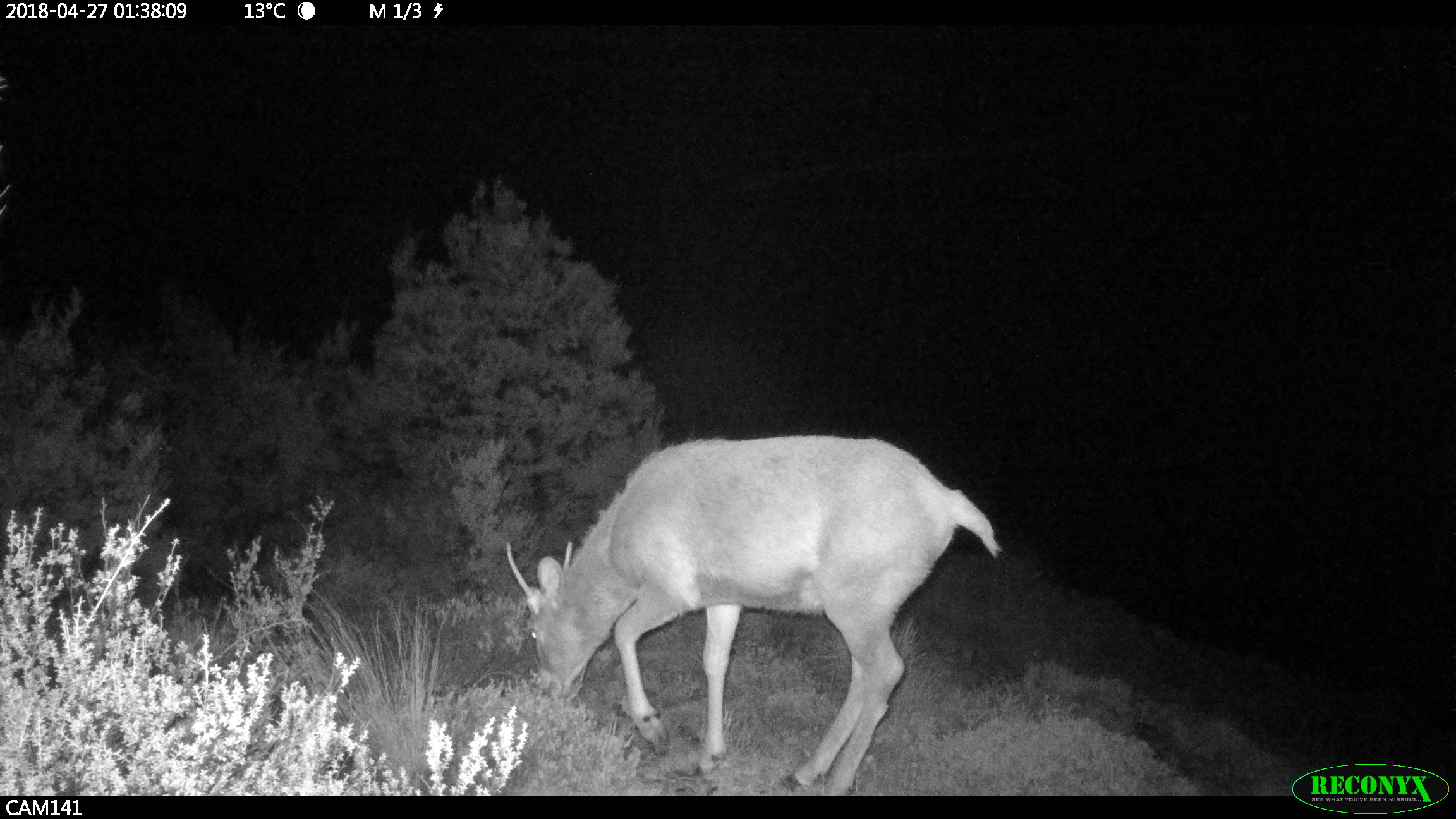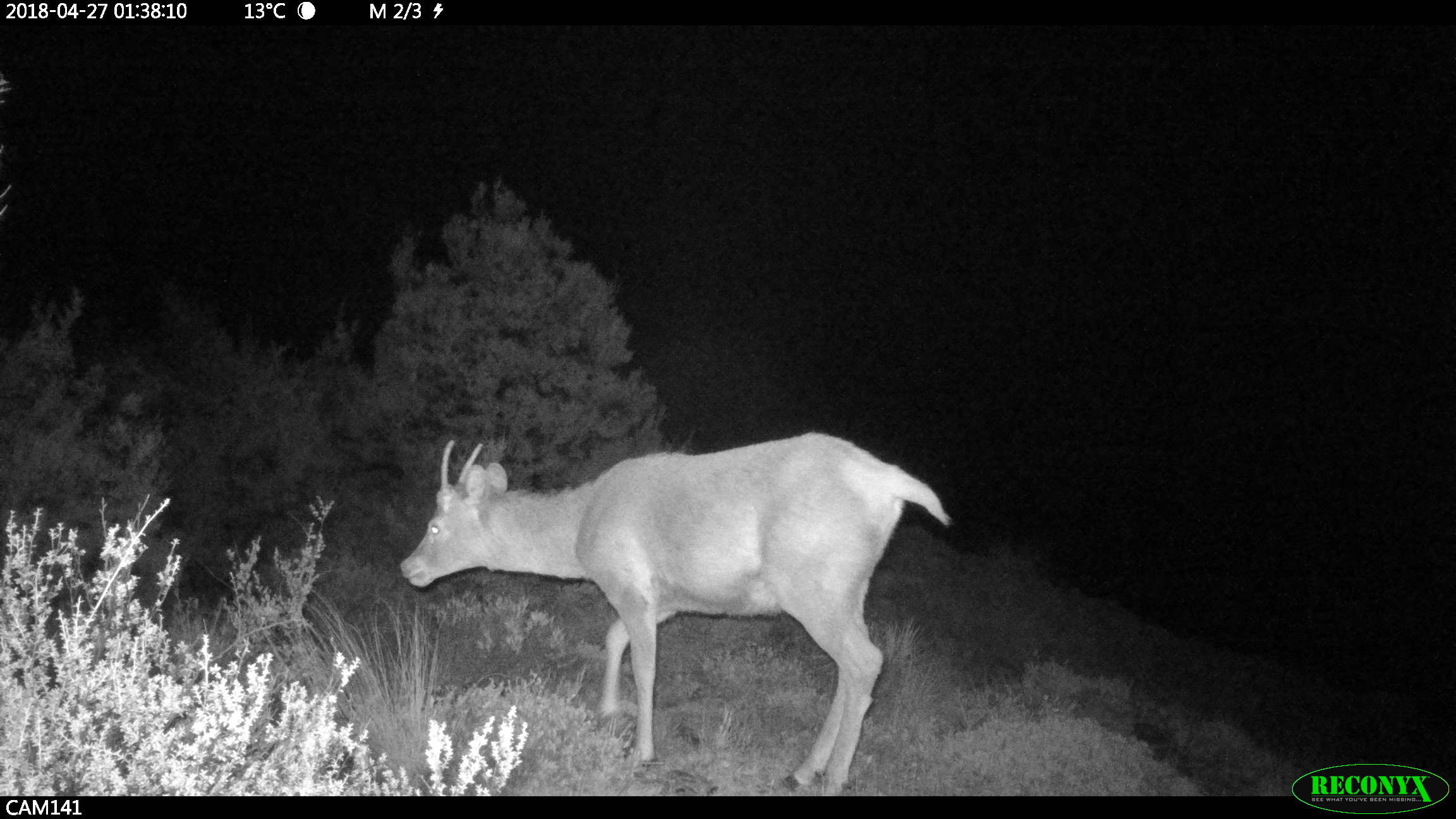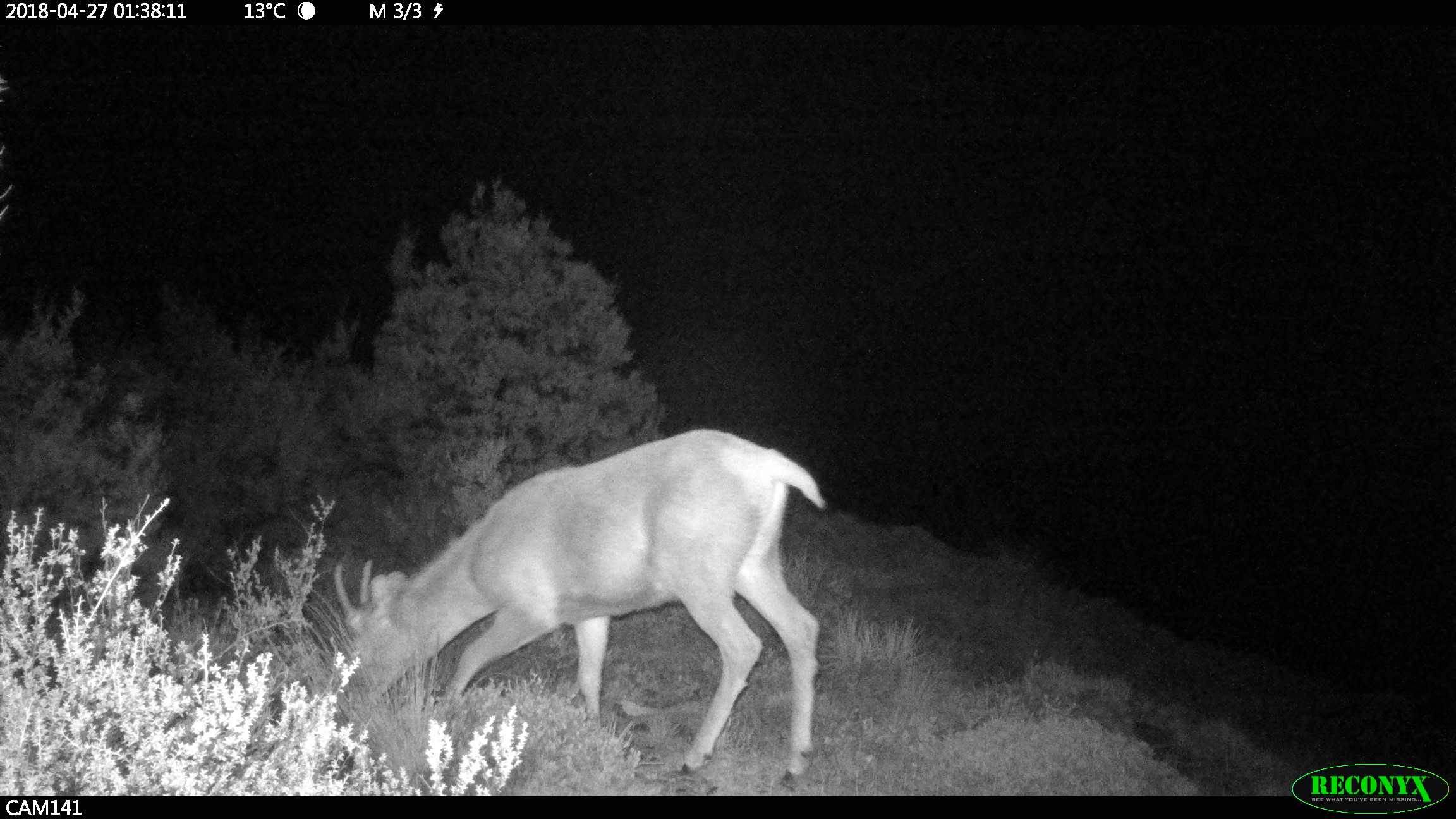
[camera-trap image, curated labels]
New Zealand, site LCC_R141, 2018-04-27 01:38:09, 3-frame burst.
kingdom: Animalia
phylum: Chordata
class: Mammalia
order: Artiodactyla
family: Cervidae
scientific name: Cervidae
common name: deer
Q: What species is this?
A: Deer (Cervidae).